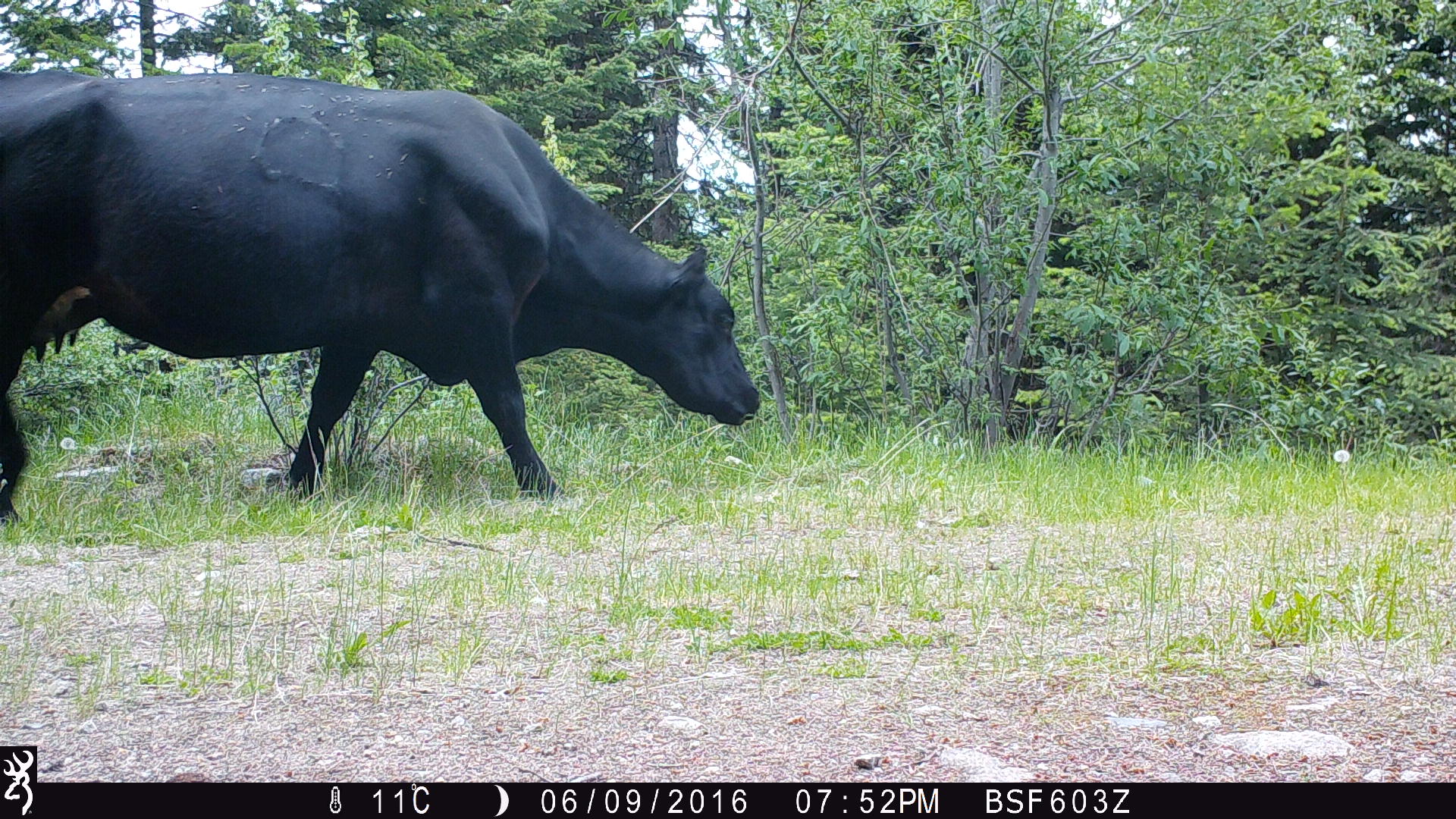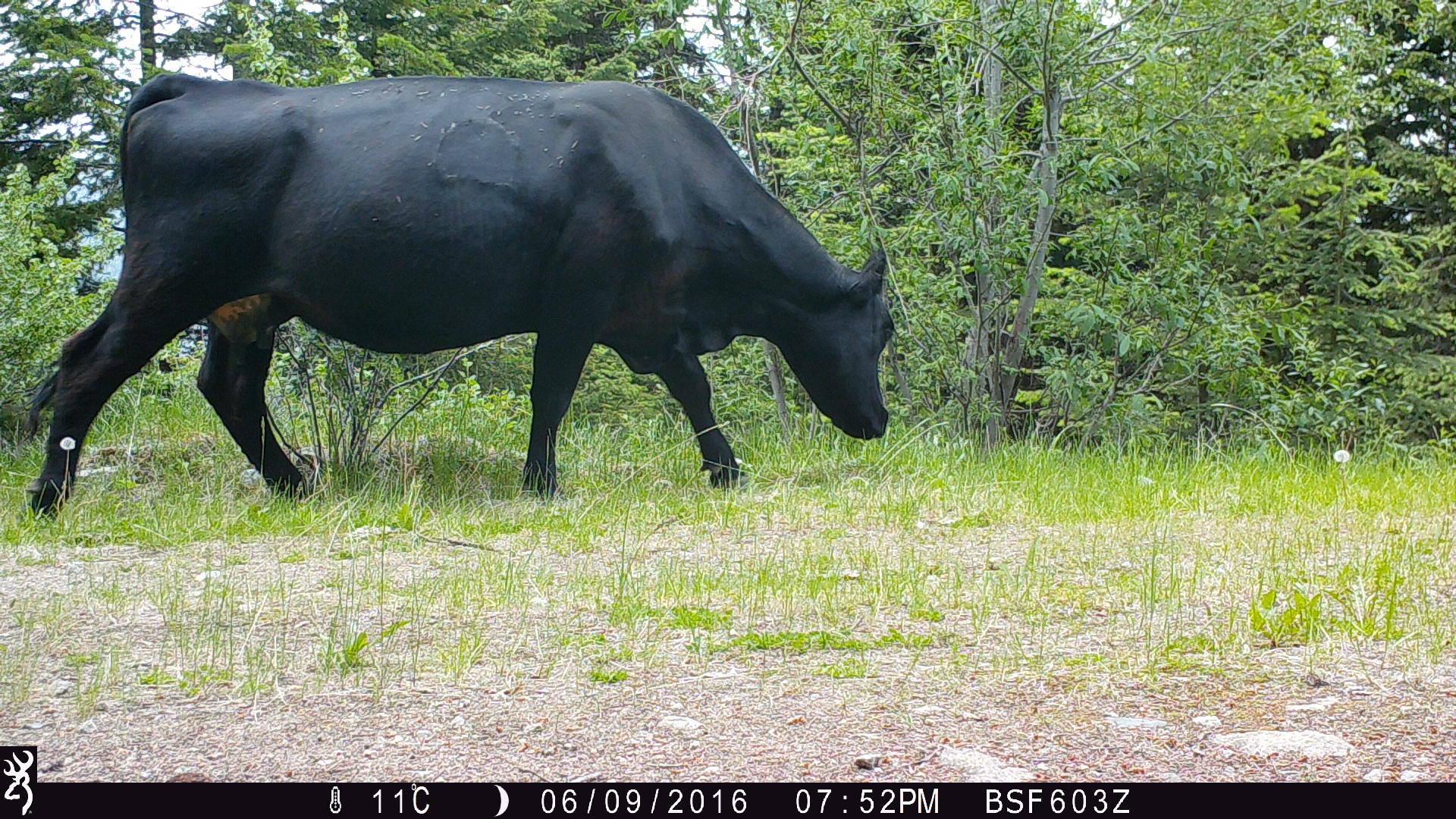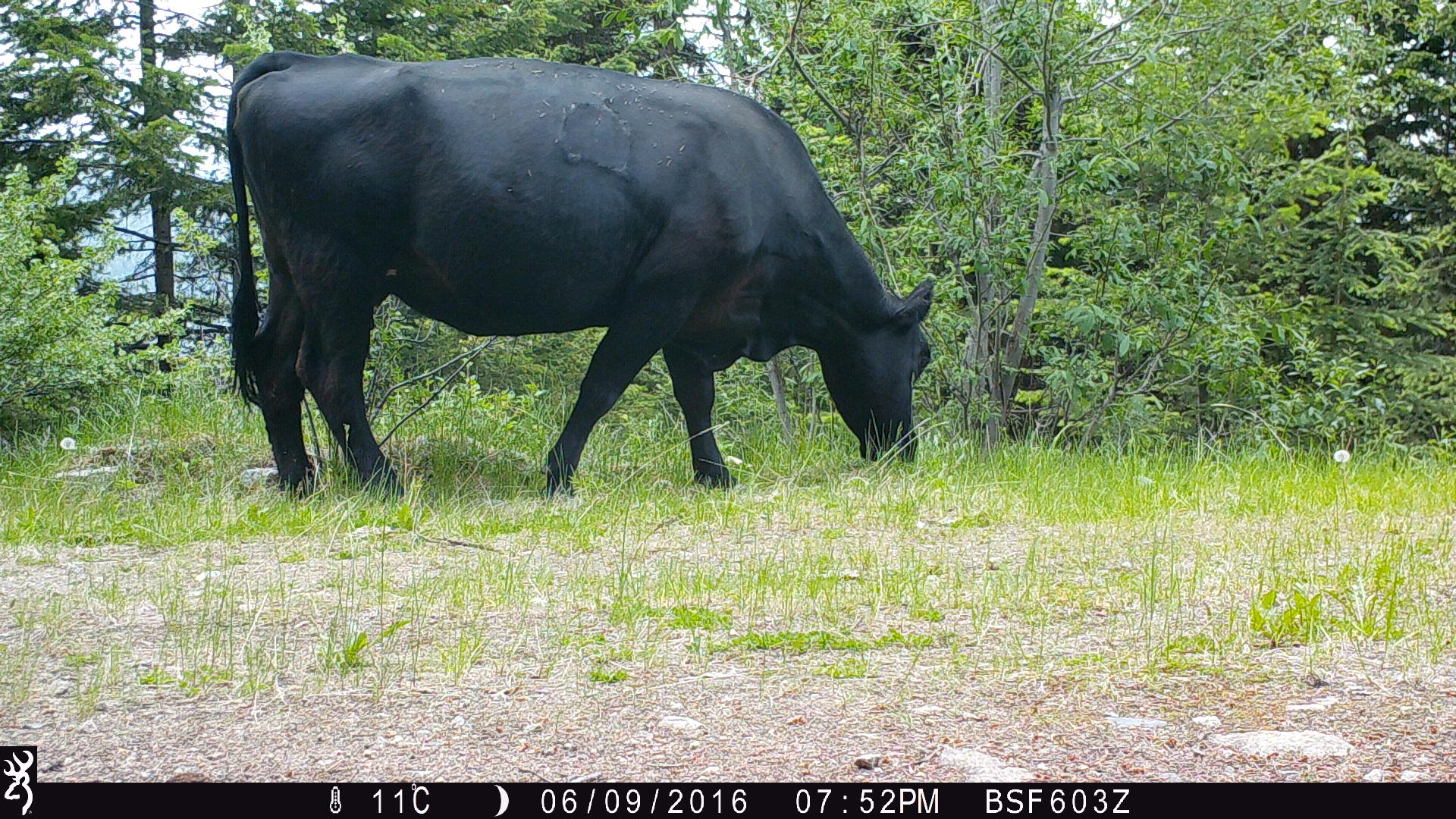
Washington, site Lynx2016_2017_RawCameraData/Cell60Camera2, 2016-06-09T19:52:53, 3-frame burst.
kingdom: Animalia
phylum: Chordata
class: Mammalia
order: Artiodactyla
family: Bovidae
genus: Bos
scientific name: Bos taurus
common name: domestic cattle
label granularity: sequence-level